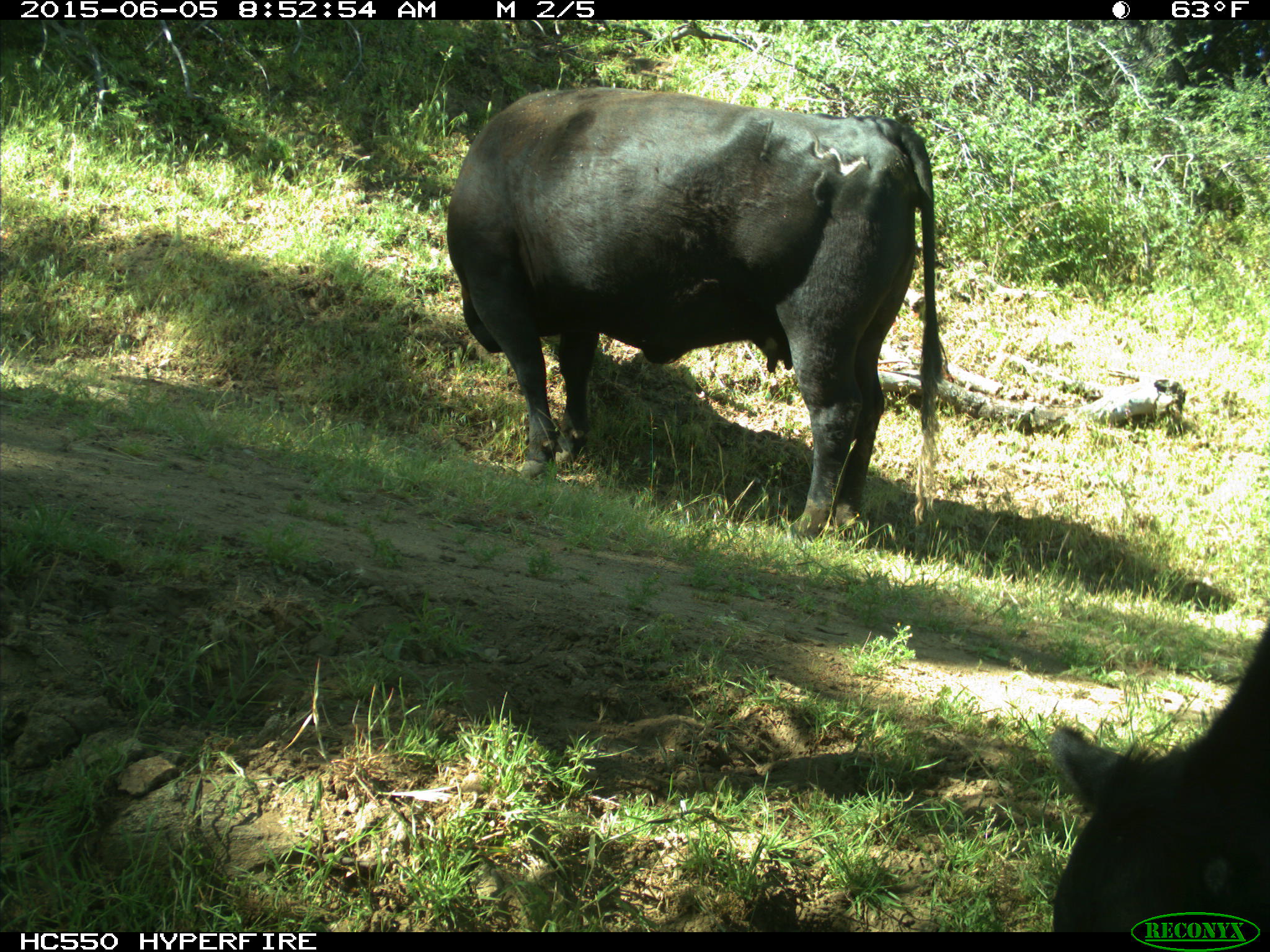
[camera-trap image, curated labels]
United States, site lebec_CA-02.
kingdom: Animalia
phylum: Chordata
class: Mammalia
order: Artiodactyla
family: Bovidae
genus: Bos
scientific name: Bos taurus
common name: domestic cow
Bos taurus (domestic cow).